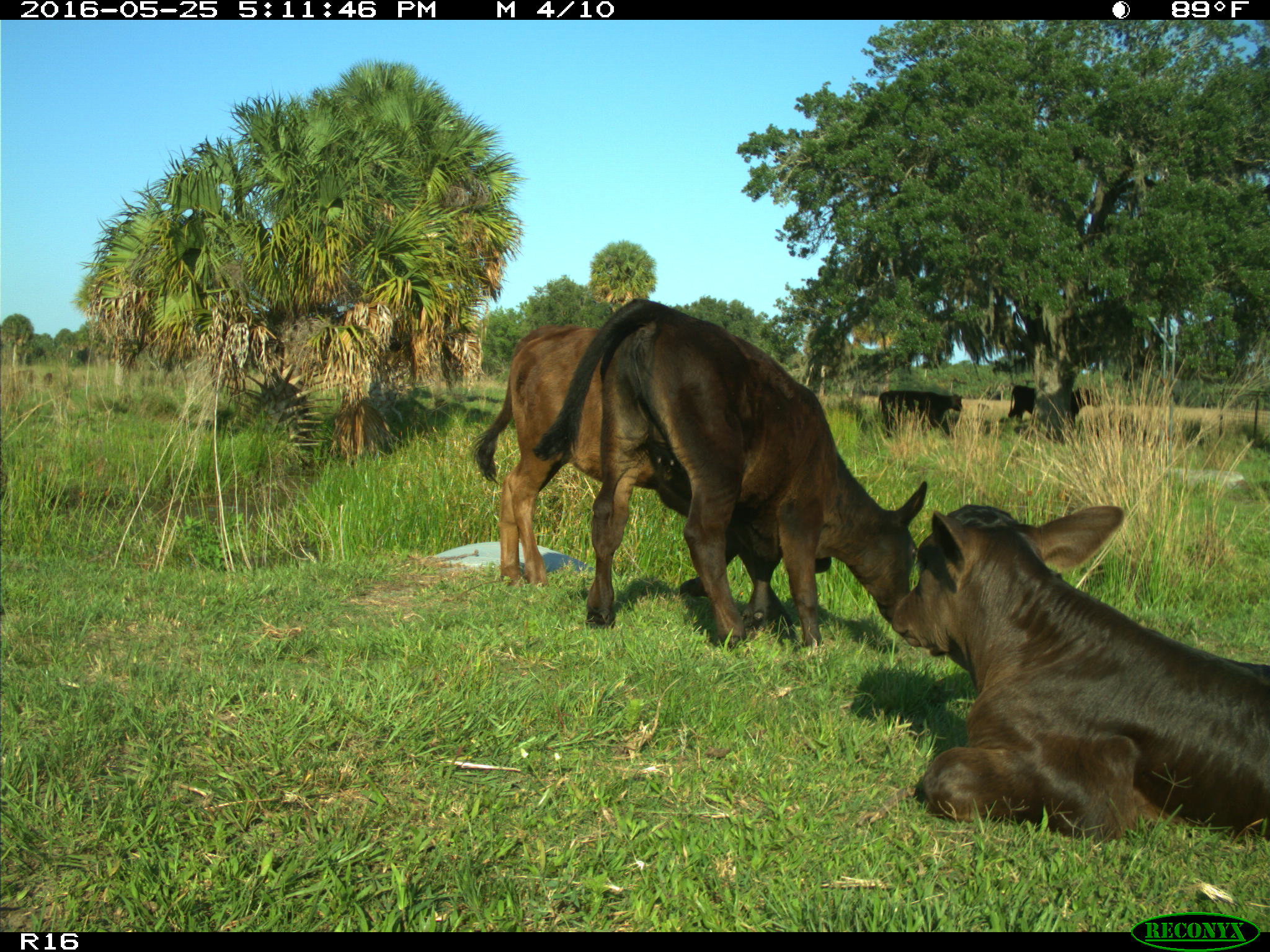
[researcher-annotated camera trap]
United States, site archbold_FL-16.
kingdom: Animalia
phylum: Chordata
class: Mammalia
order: Artiodactyla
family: Bovidae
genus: Bos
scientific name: Bos taurus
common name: domestic cow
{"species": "Bos taurus (domestic cow)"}